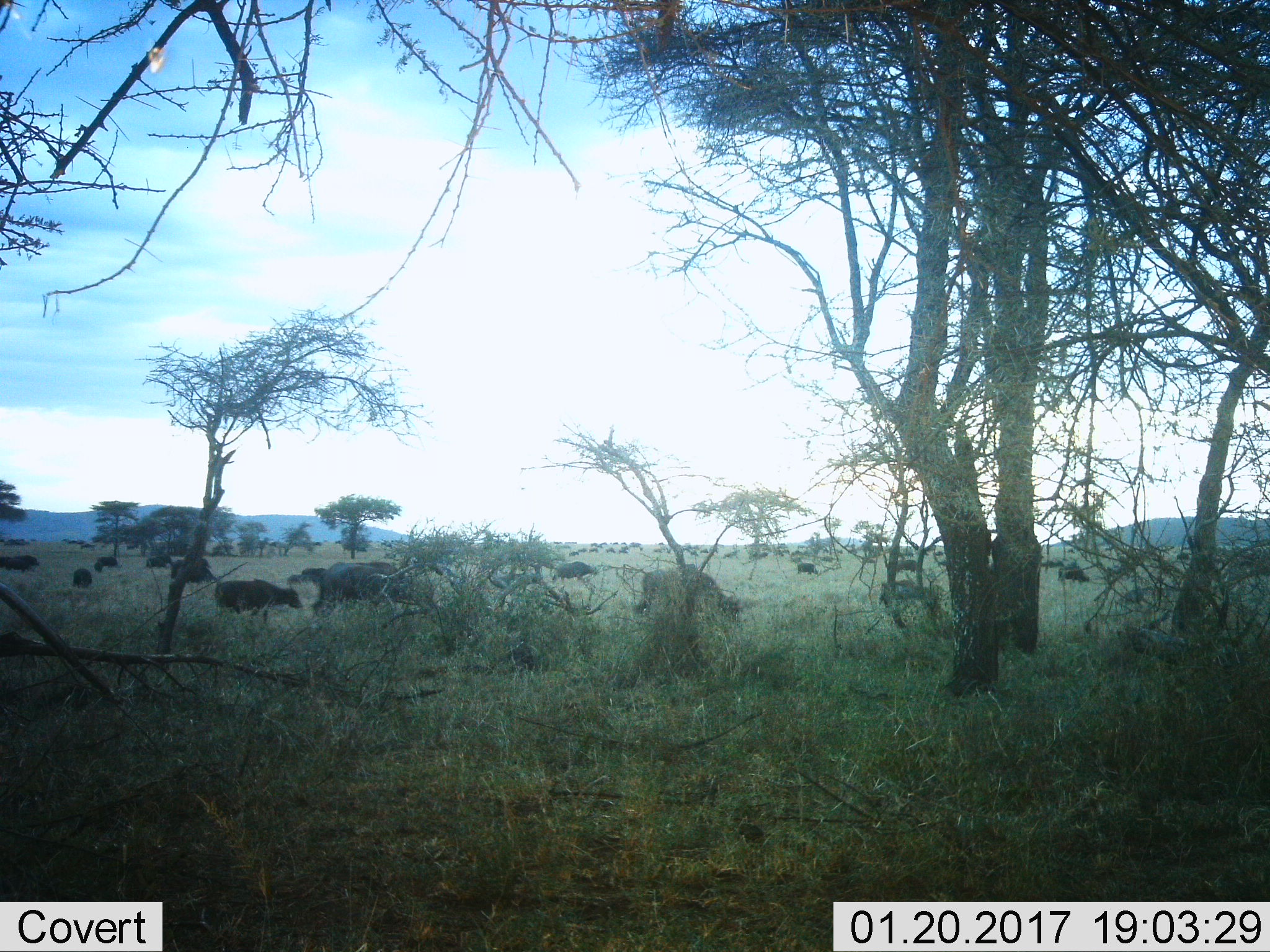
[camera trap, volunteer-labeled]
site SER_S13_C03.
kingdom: Animalia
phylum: Chordata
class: Mammalia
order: Artiodactyla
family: Bovidae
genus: Syncerus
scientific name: Syncerus caffer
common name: african buffalo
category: buffalo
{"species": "buffalo (african buffalo) (Syncerus caffer)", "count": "51+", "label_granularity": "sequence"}